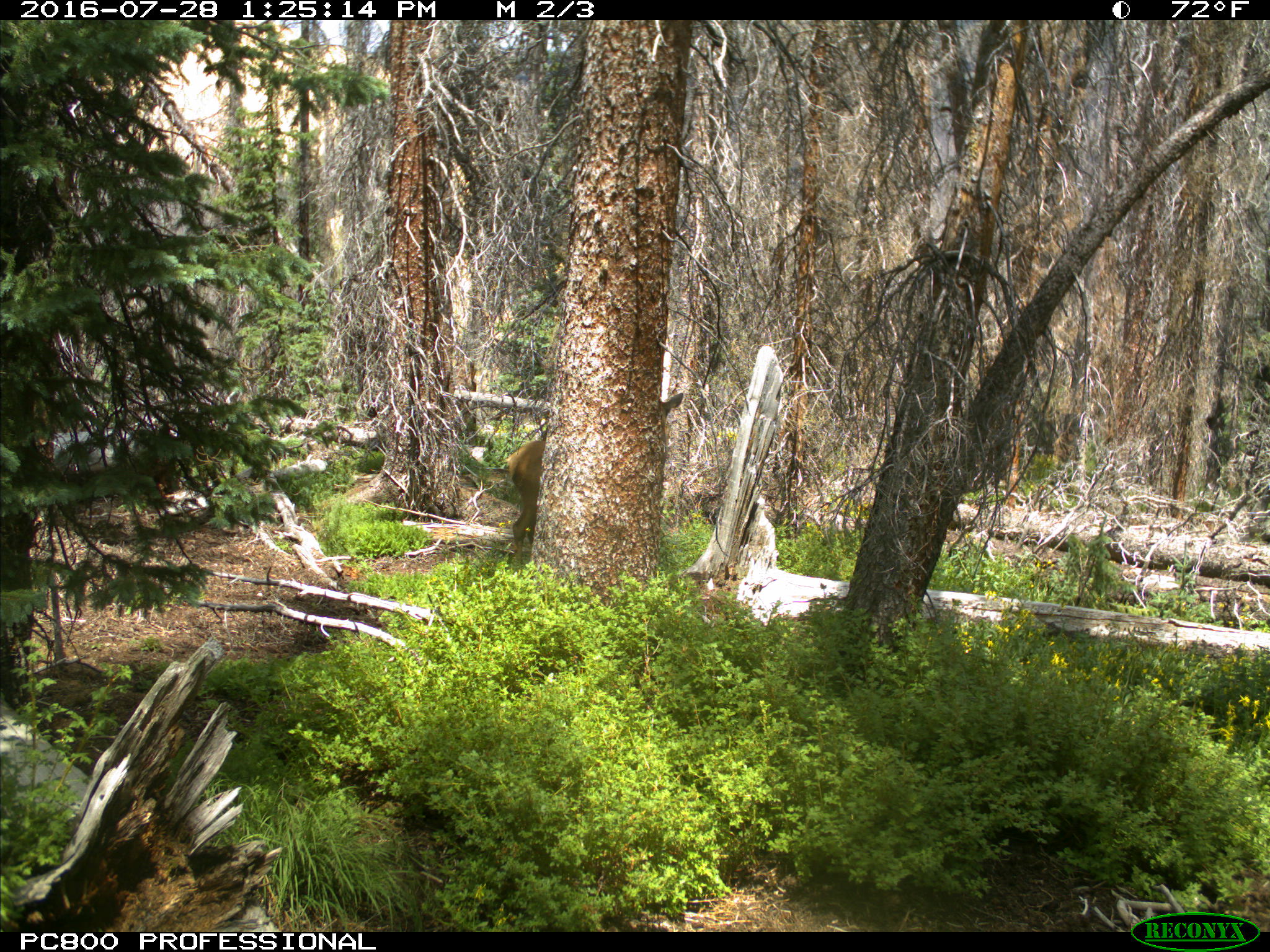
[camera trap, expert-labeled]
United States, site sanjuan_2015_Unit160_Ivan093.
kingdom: Animalia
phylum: Chordata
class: Mammalia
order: Artiodactyla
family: Cervidae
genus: Cervus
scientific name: Cervus elaphus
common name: red deer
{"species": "Cervus elaphus (red deer)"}